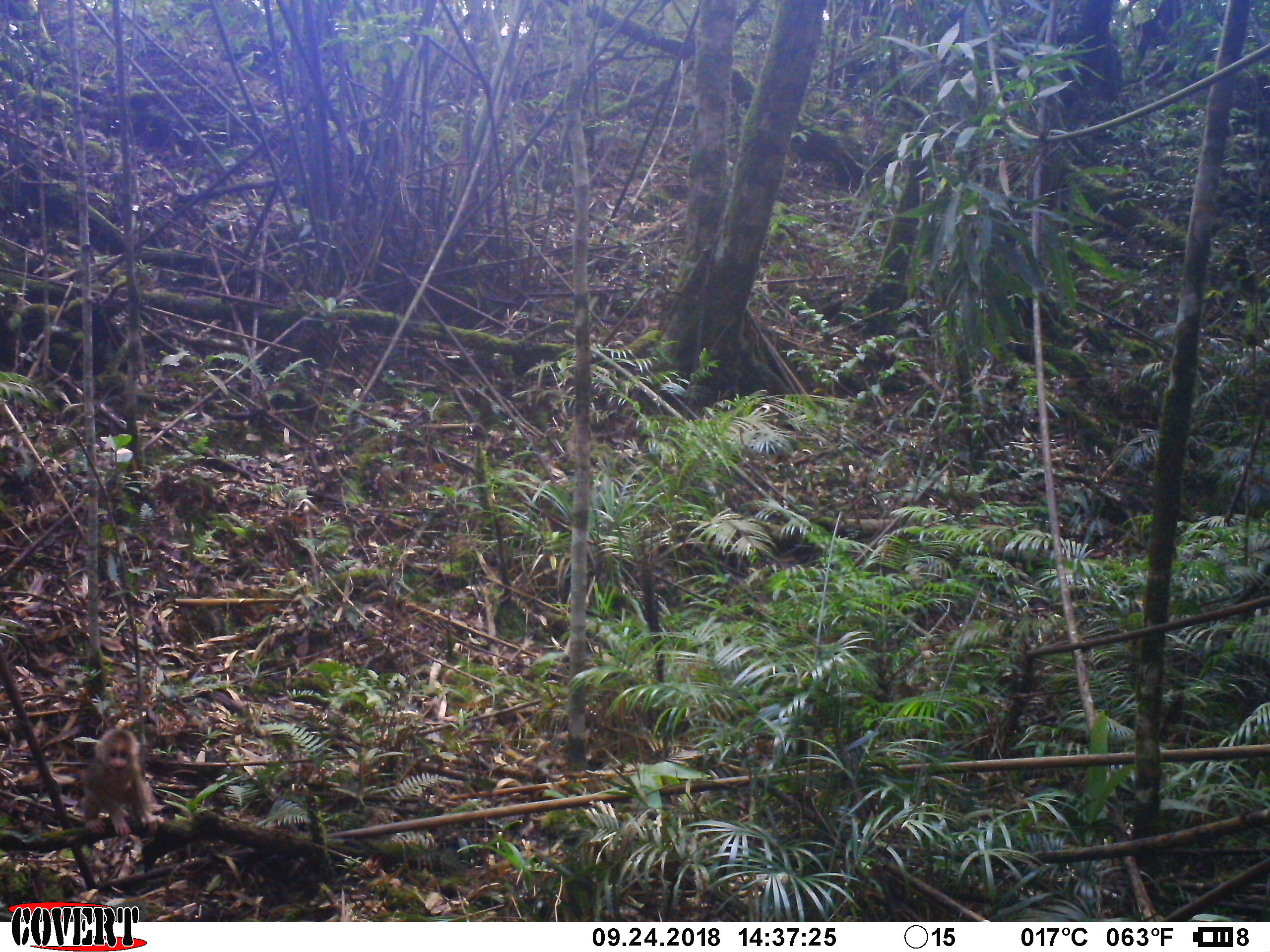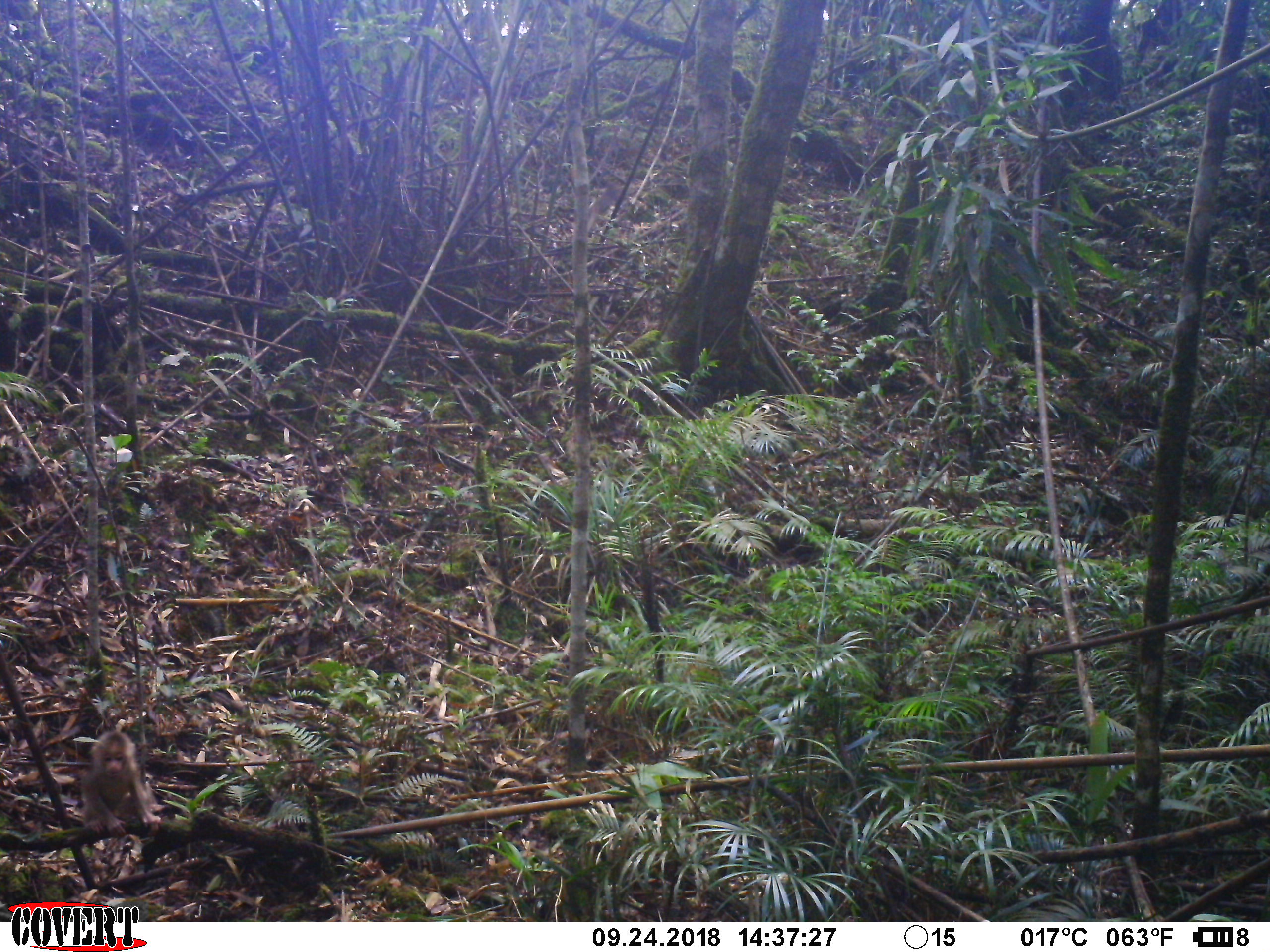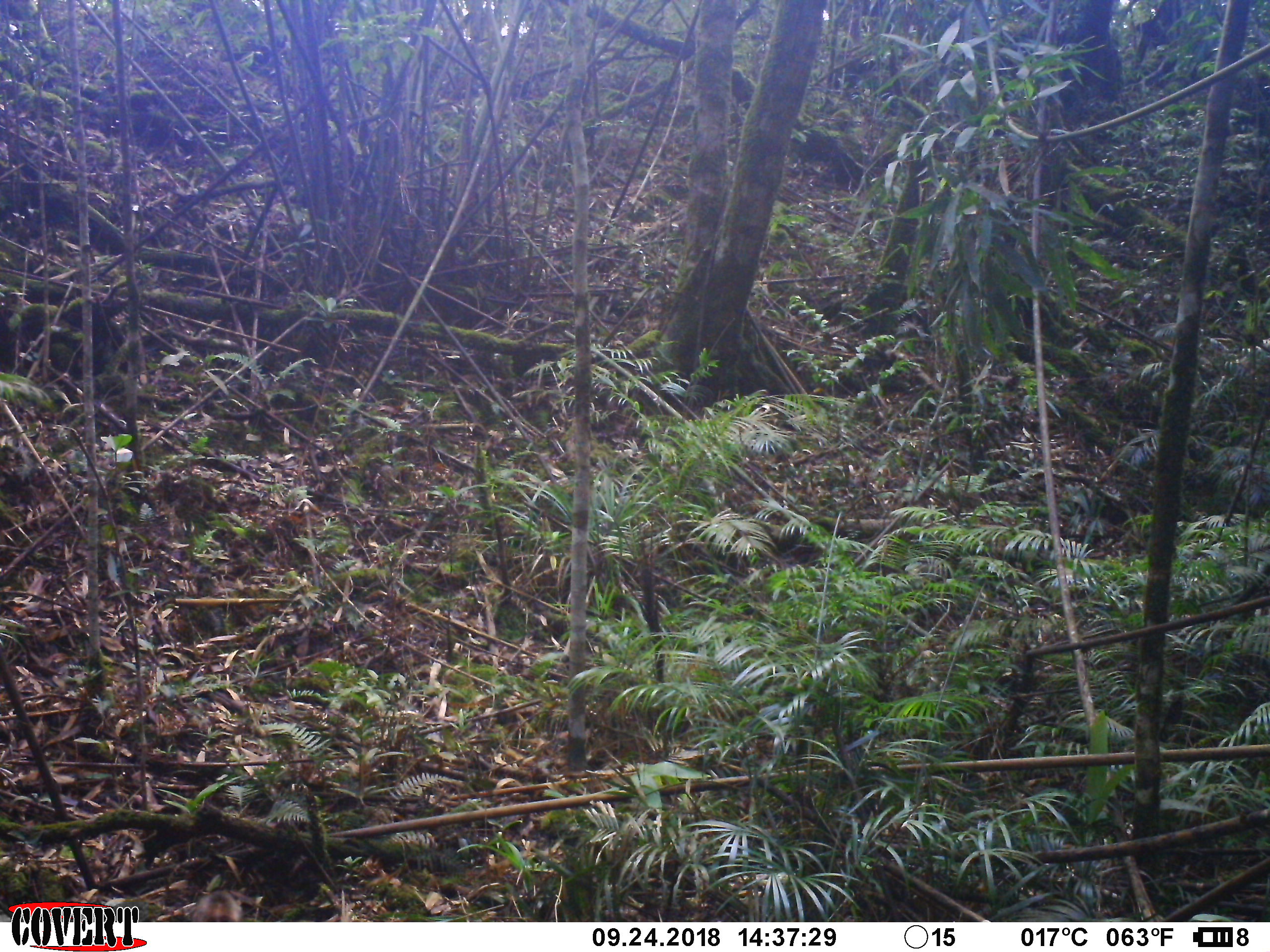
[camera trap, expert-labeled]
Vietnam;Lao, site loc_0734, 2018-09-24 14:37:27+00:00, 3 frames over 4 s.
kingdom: Animalia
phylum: Chordata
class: Mammalia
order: Primates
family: Cercopithecidae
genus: Macaca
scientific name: Macaca arctoides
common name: stump-tailed macaque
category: stump tailed macaque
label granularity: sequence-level